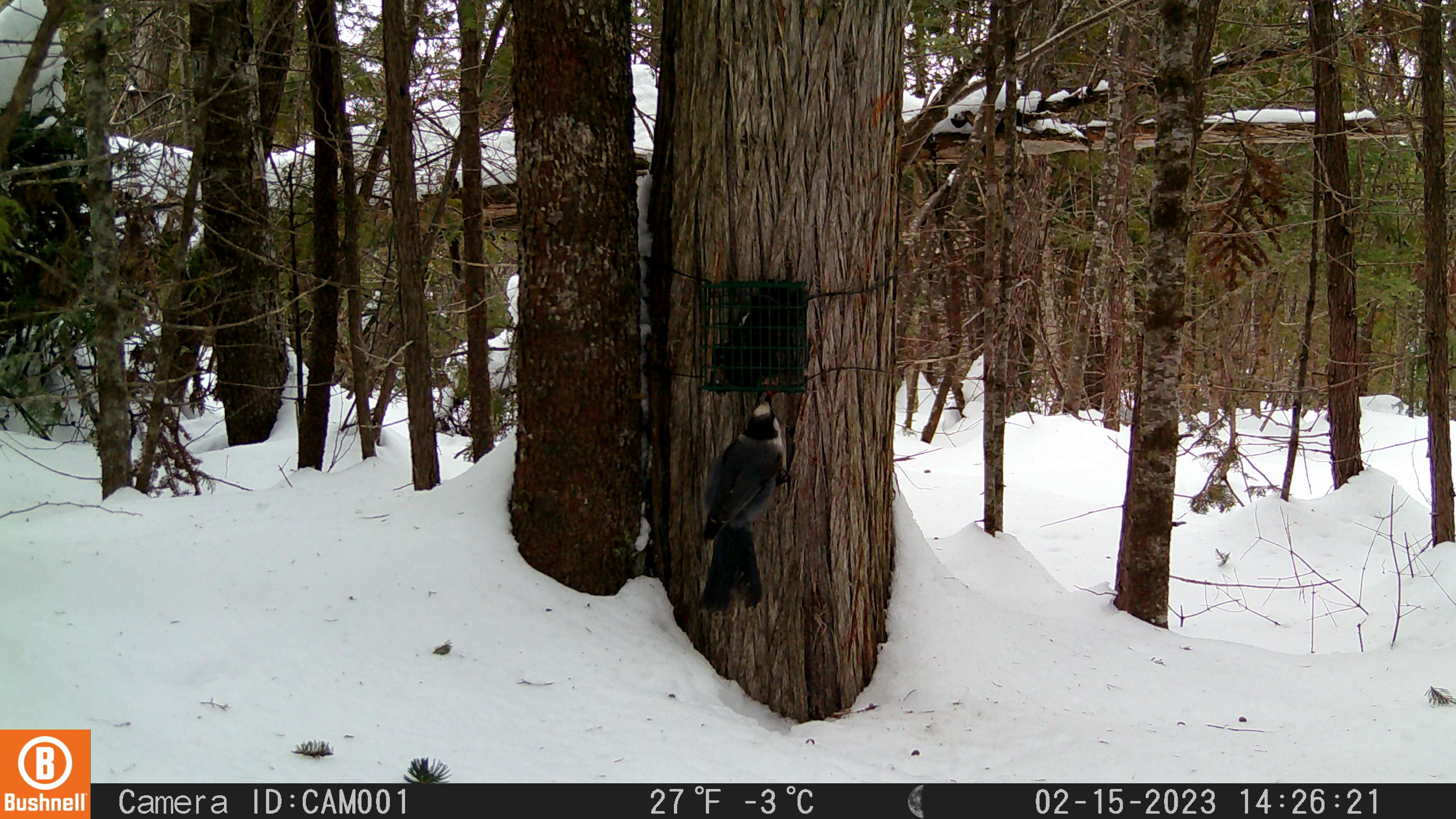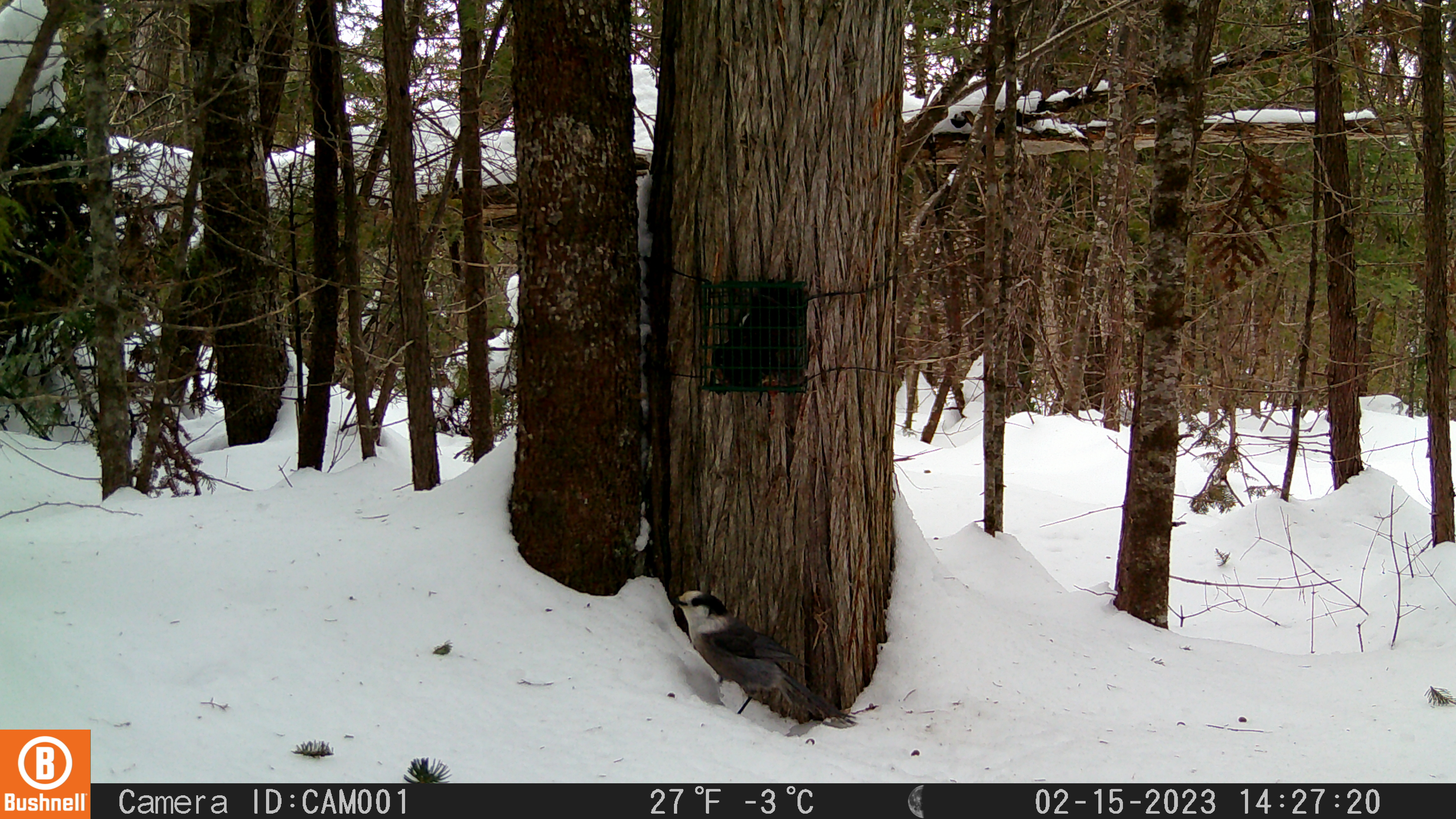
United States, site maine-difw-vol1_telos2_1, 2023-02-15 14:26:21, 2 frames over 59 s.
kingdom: Animalia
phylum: Chordata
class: Aves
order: Passeriformes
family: Corvidae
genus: Perisoreus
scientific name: Perisoreus canadensis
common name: canada jay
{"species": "canada jay (Perisoreus canadensis)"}